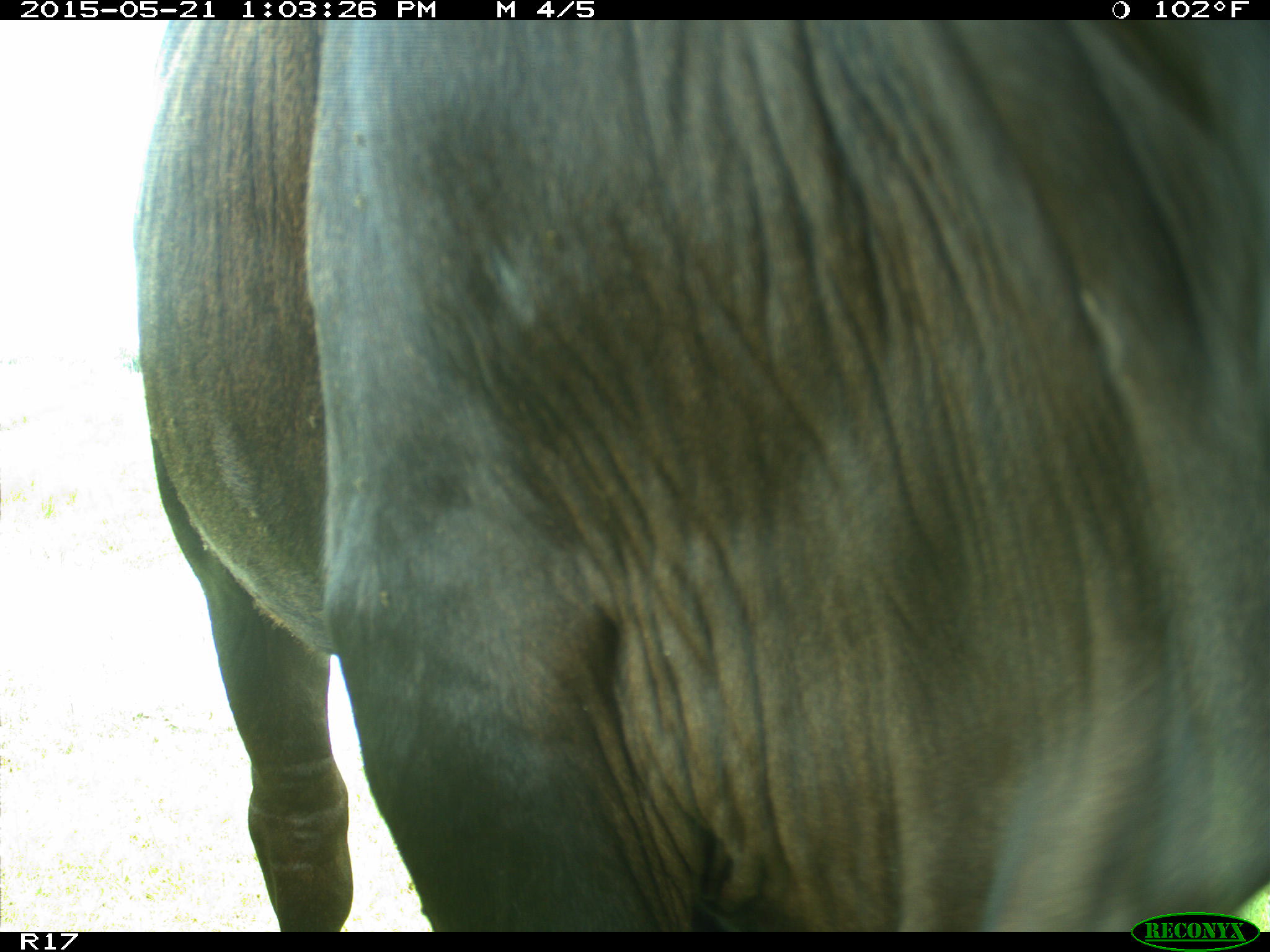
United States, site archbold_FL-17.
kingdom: Animalia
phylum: Chordata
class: Mammalia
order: Artiodactyla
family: Bovidae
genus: Bos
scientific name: Bos taurus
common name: domestic cow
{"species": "Bos taurus (domestic cow)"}